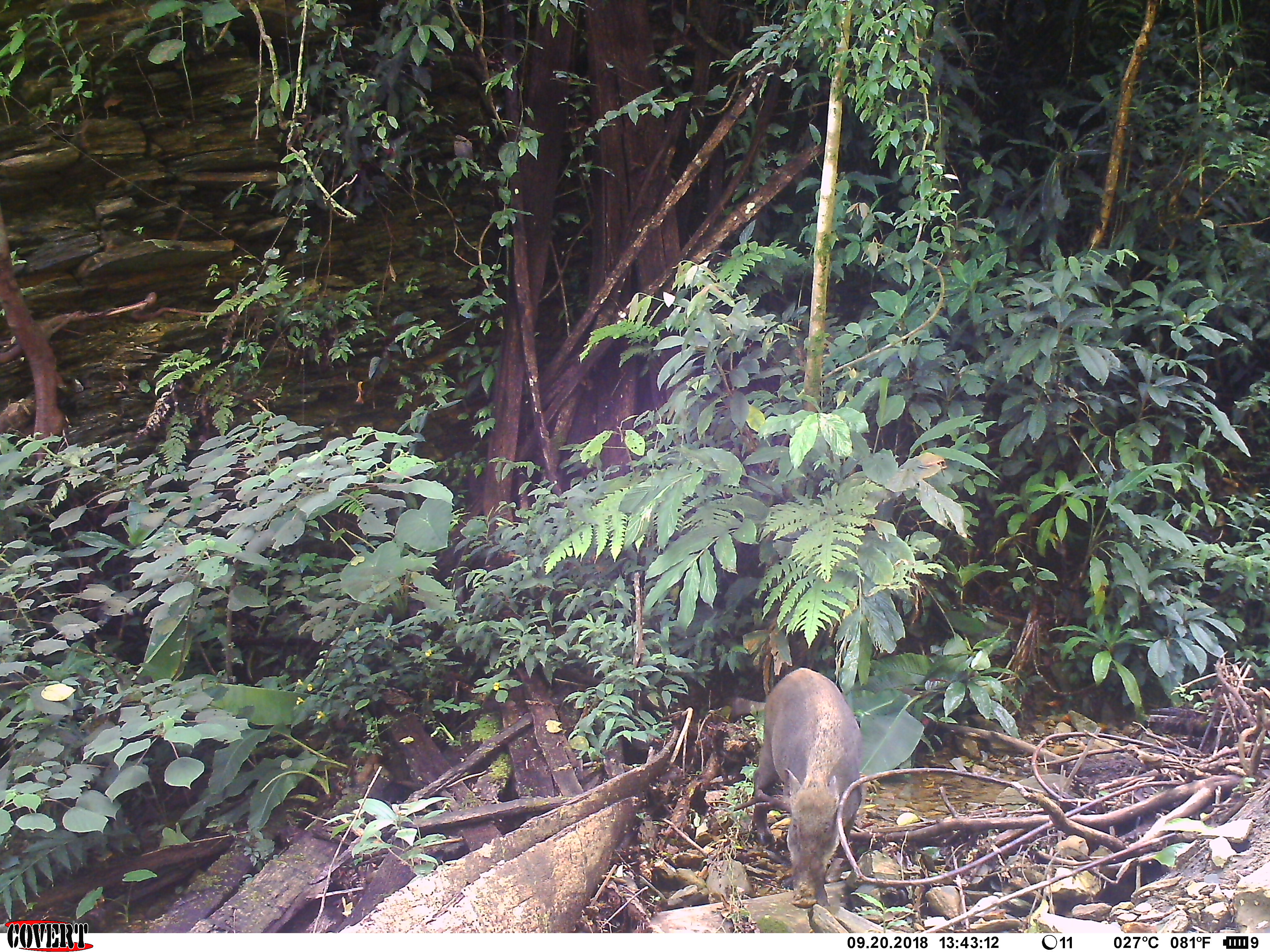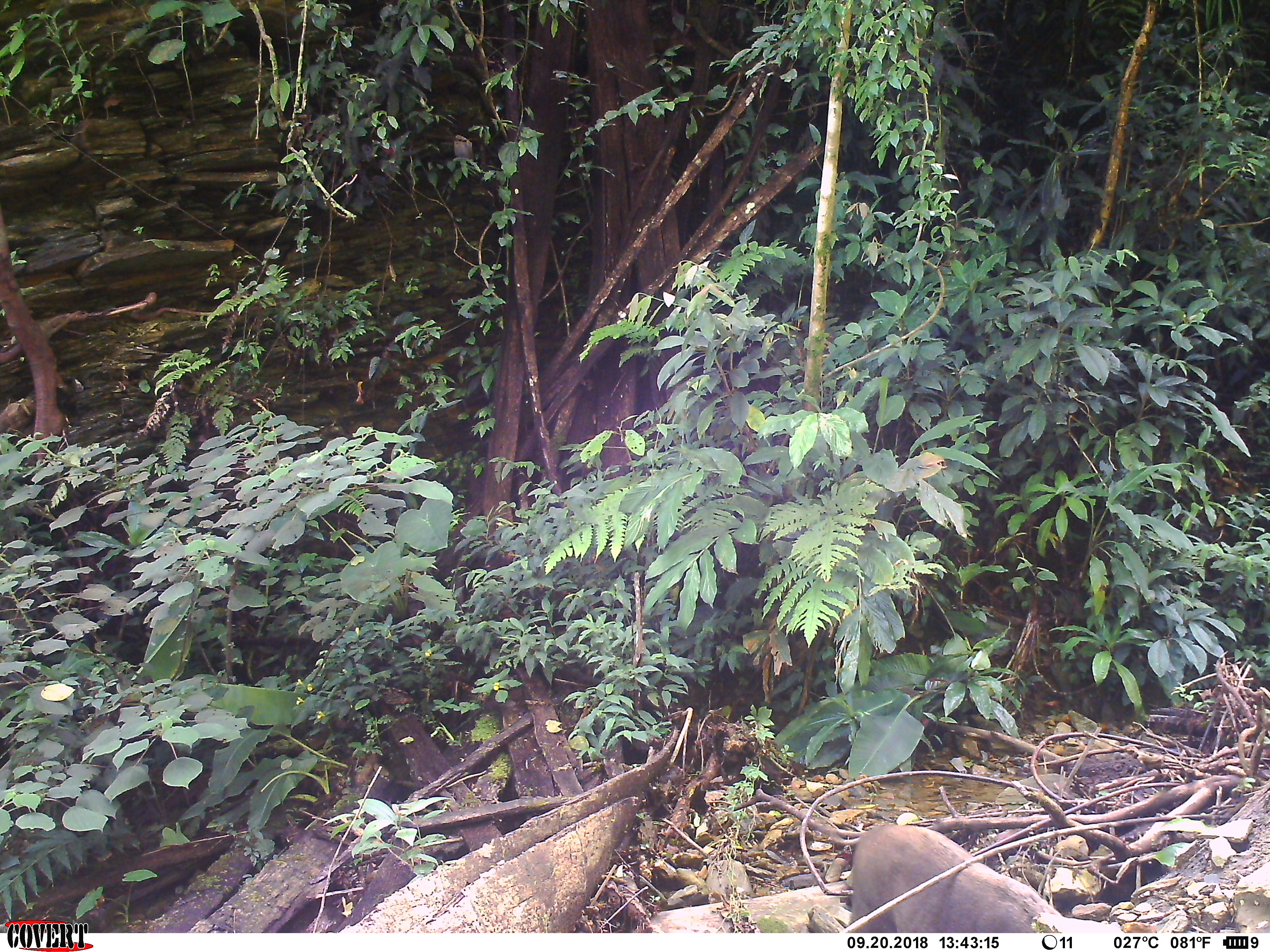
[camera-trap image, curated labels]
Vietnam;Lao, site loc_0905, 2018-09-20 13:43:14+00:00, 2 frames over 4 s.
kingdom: Animalia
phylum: Chordata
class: Mammalia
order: Artiodactyla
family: Suidae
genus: Sus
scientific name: Sus scrofa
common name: eurasian wild pig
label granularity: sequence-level